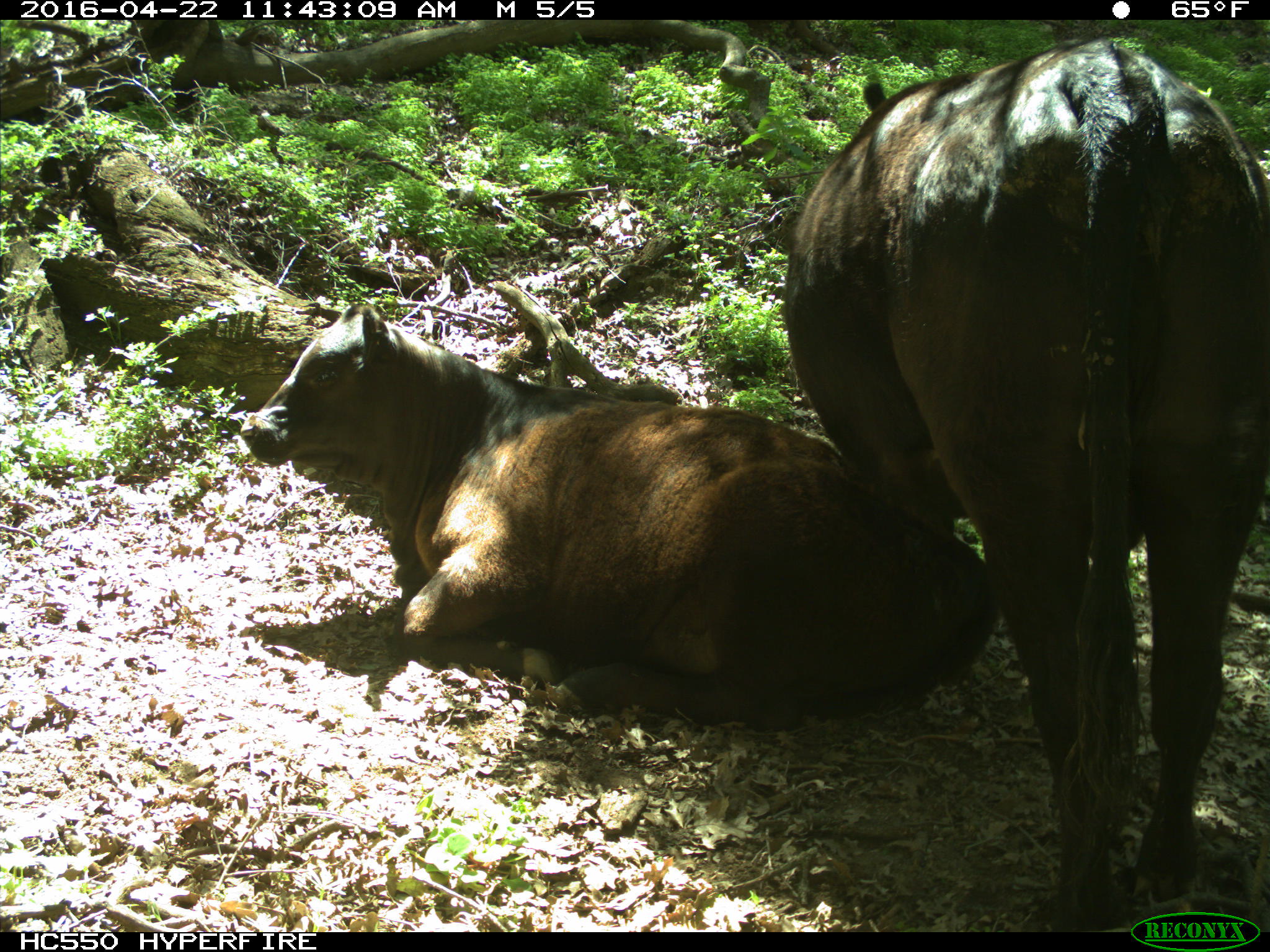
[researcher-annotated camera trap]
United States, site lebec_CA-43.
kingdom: Animalia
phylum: Chordata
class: Mammalia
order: Artiodactyla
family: Bovidae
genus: Bos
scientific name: Bos taurus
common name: domestic cow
Bos taurus (domestic cow).